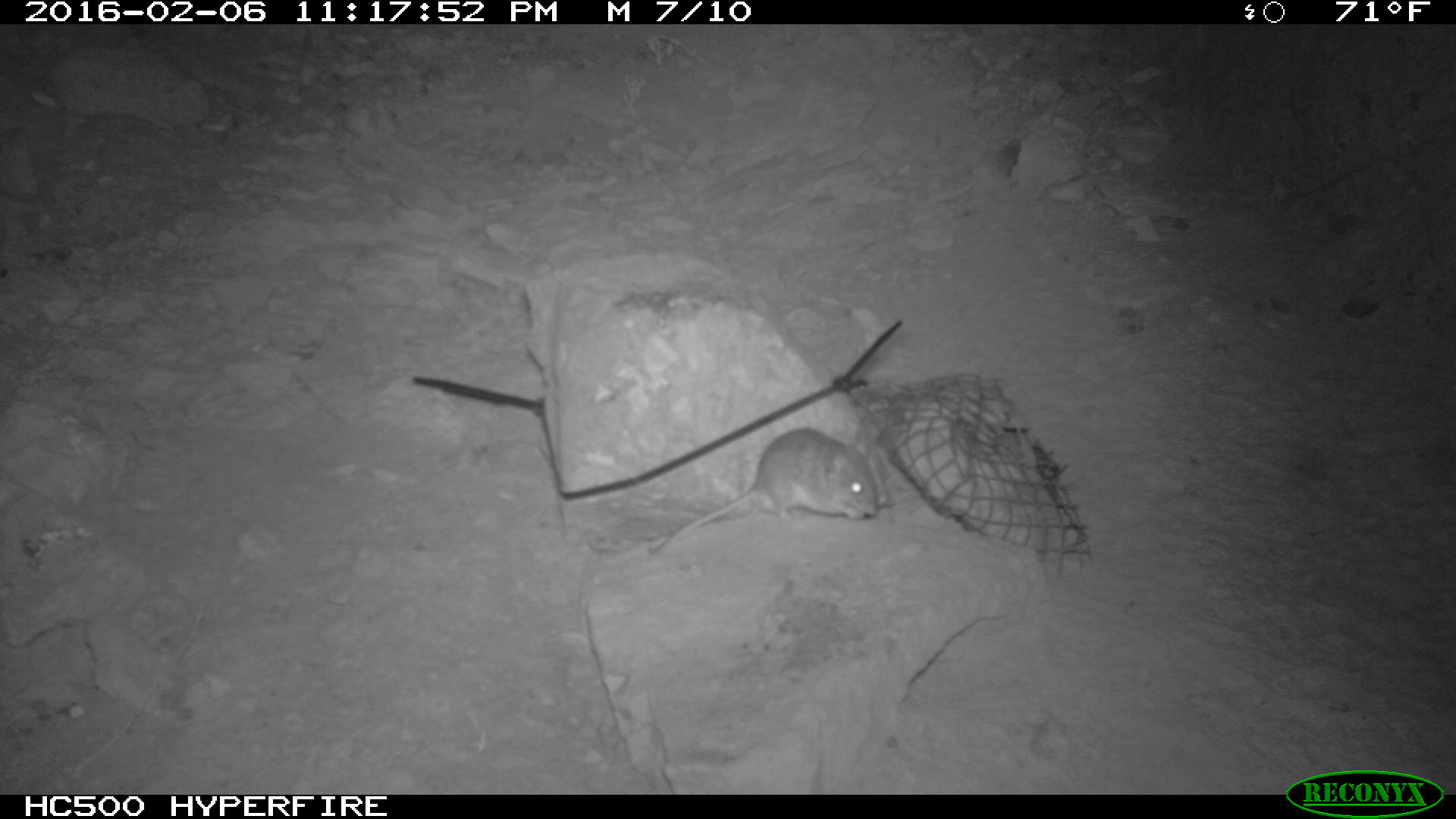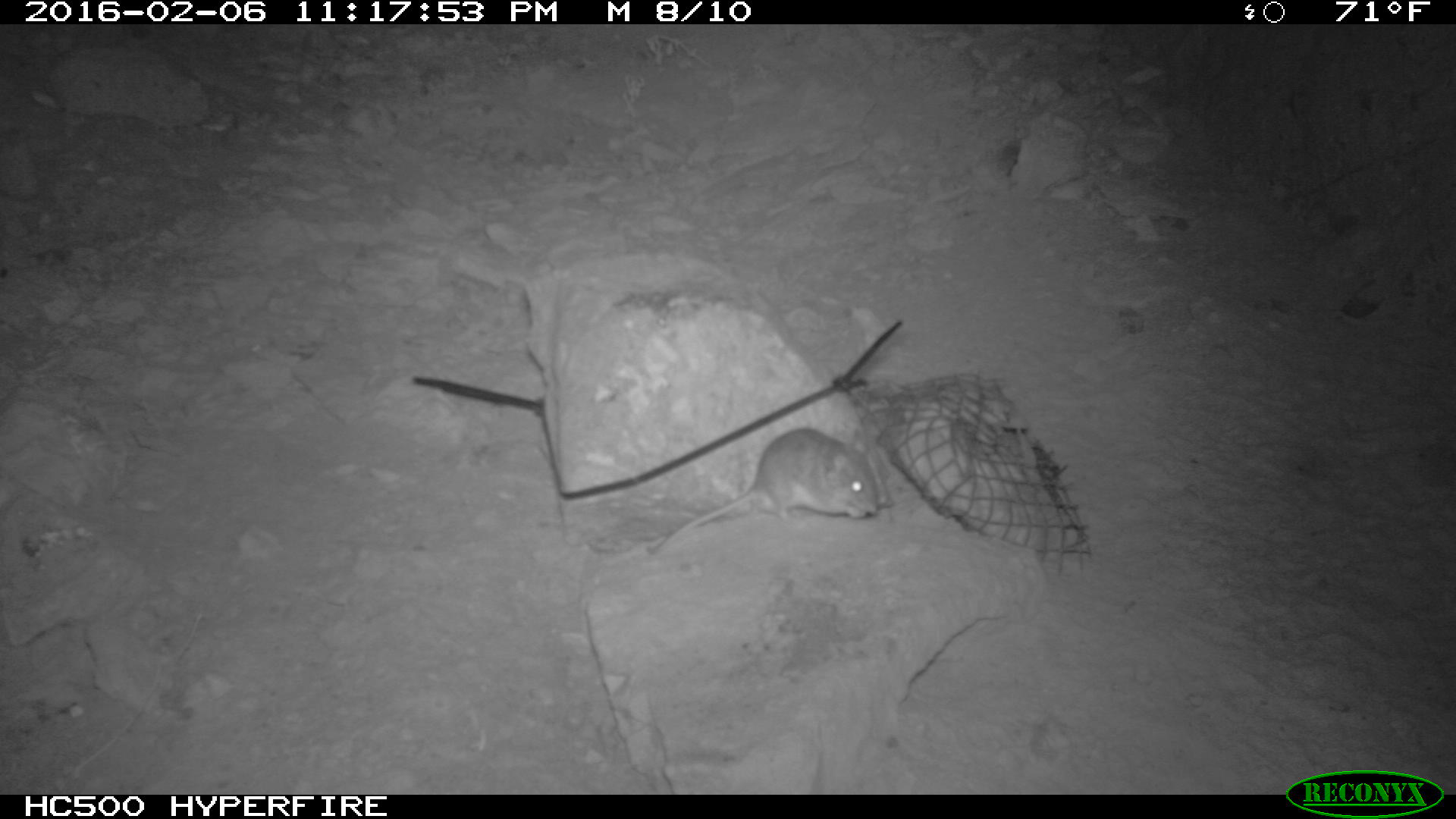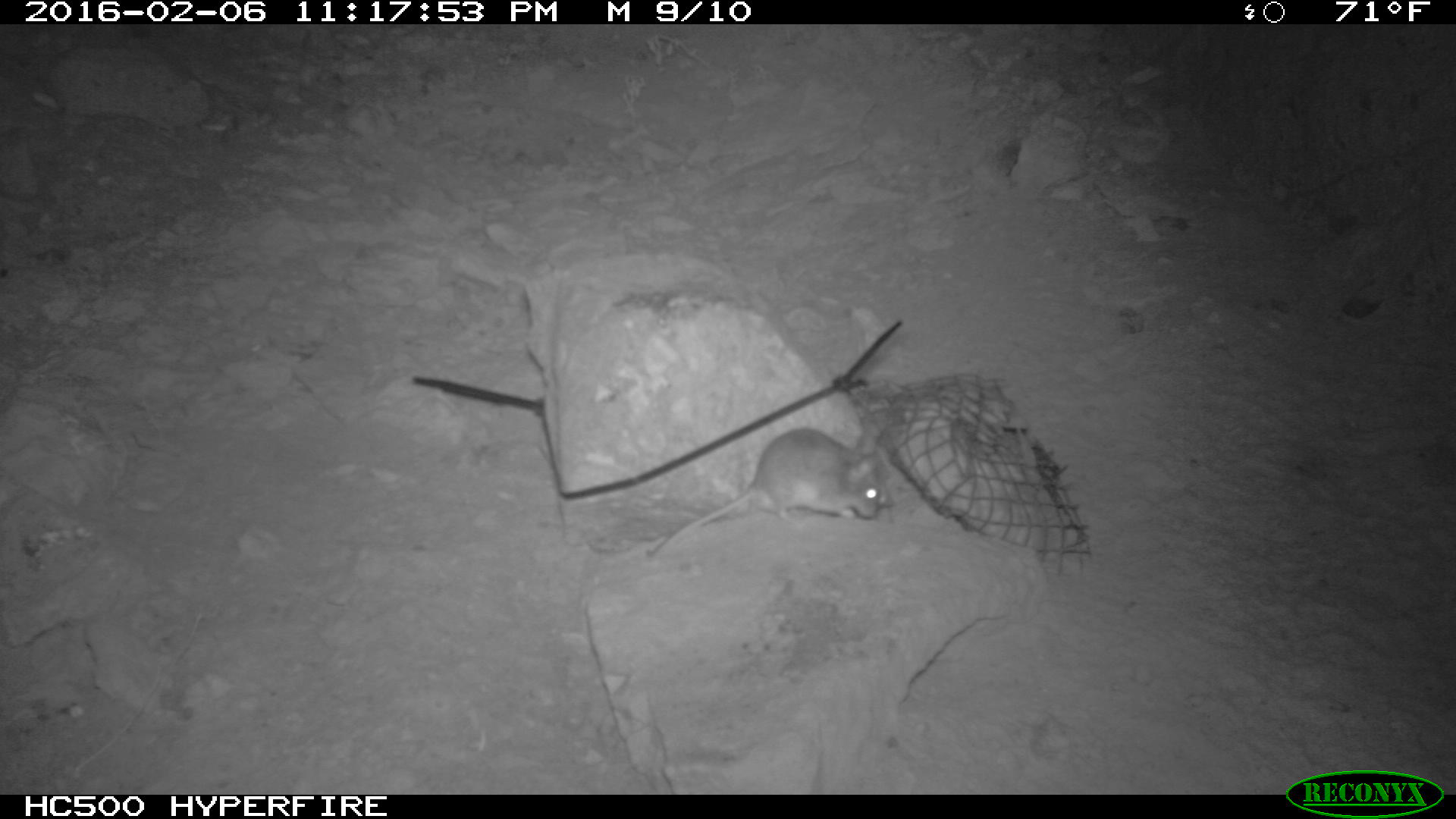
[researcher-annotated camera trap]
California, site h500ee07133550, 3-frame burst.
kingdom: Animalia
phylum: Chordata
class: Mammalia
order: Rodentia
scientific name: Rodentia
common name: rodent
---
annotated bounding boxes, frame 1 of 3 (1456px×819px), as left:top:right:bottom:
rodent: 649:425:879:556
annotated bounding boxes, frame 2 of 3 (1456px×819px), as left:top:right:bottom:
rodent: 645:427:877:554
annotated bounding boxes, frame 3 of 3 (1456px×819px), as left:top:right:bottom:
rodent: 650:425:889:562